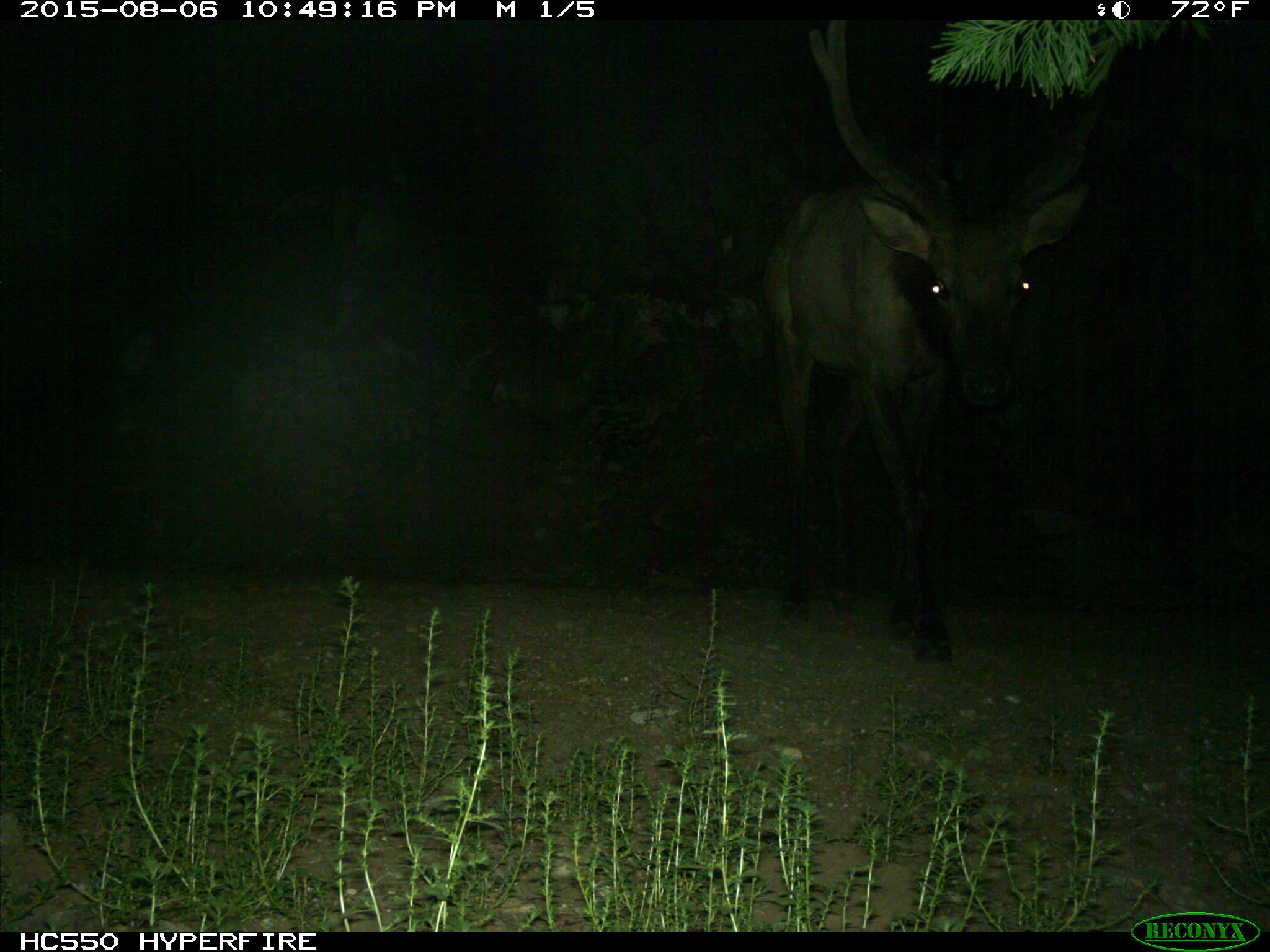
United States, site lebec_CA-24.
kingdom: Animalia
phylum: Chordata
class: Mammalia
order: Artiodactyla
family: Cervidae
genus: Cervus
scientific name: Cervus canadensis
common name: elk